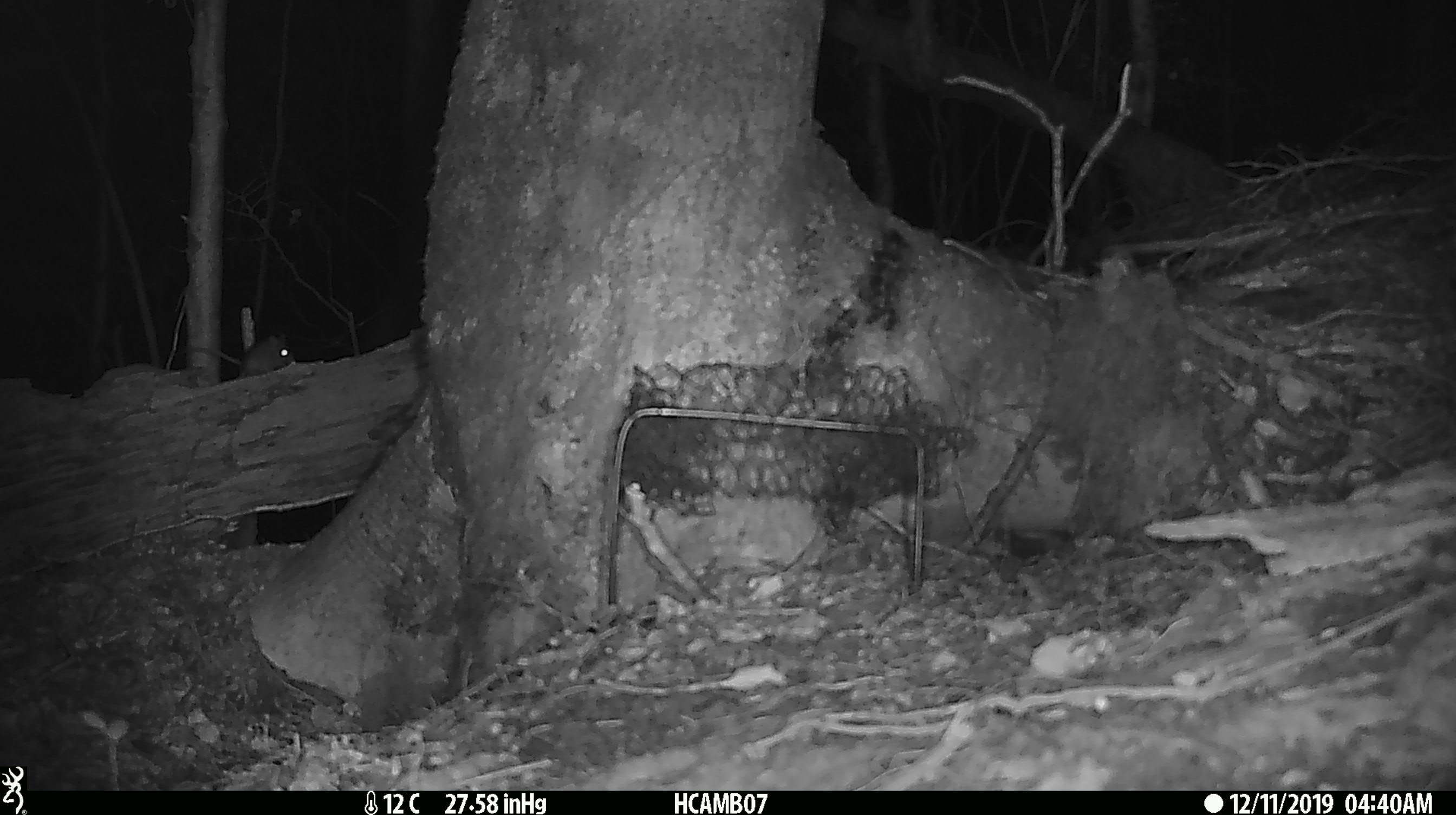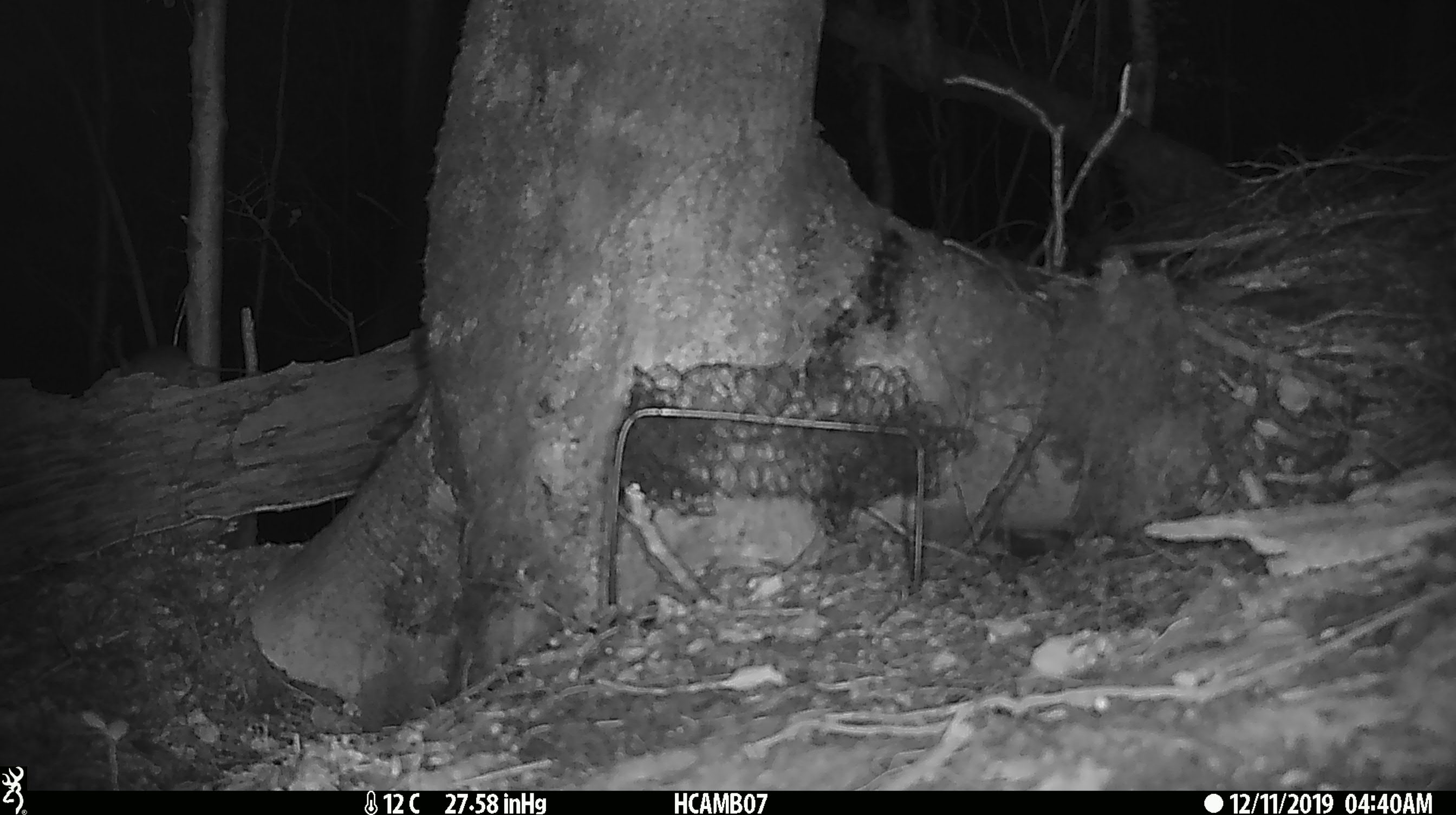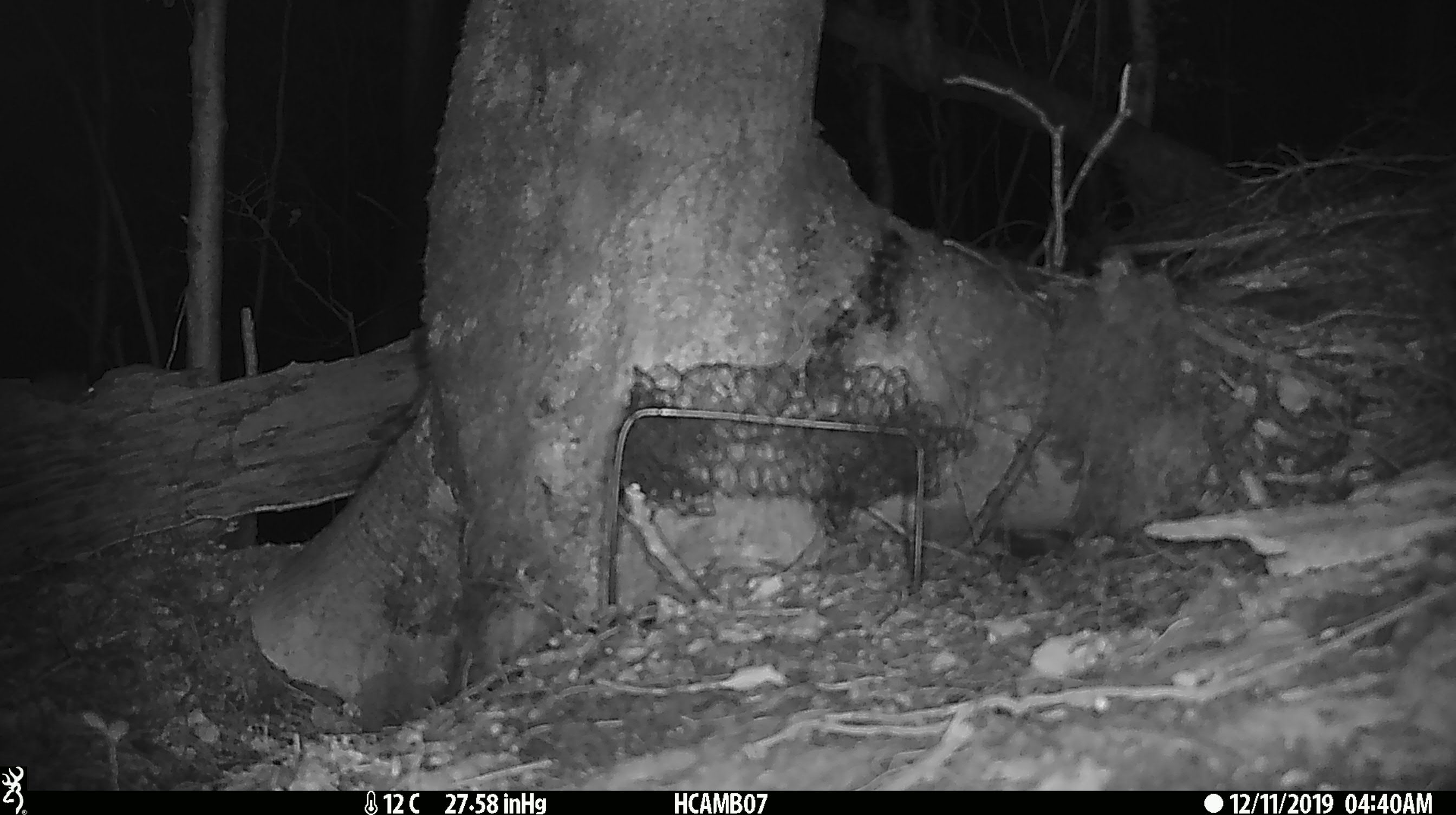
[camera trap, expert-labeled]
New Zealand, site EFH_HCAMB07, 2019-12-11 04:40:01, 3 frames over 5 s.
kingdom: Animalia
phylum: Chordata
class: Mammalia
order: Rodentia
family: Muridae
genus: Mus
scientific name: Mus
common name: mouse